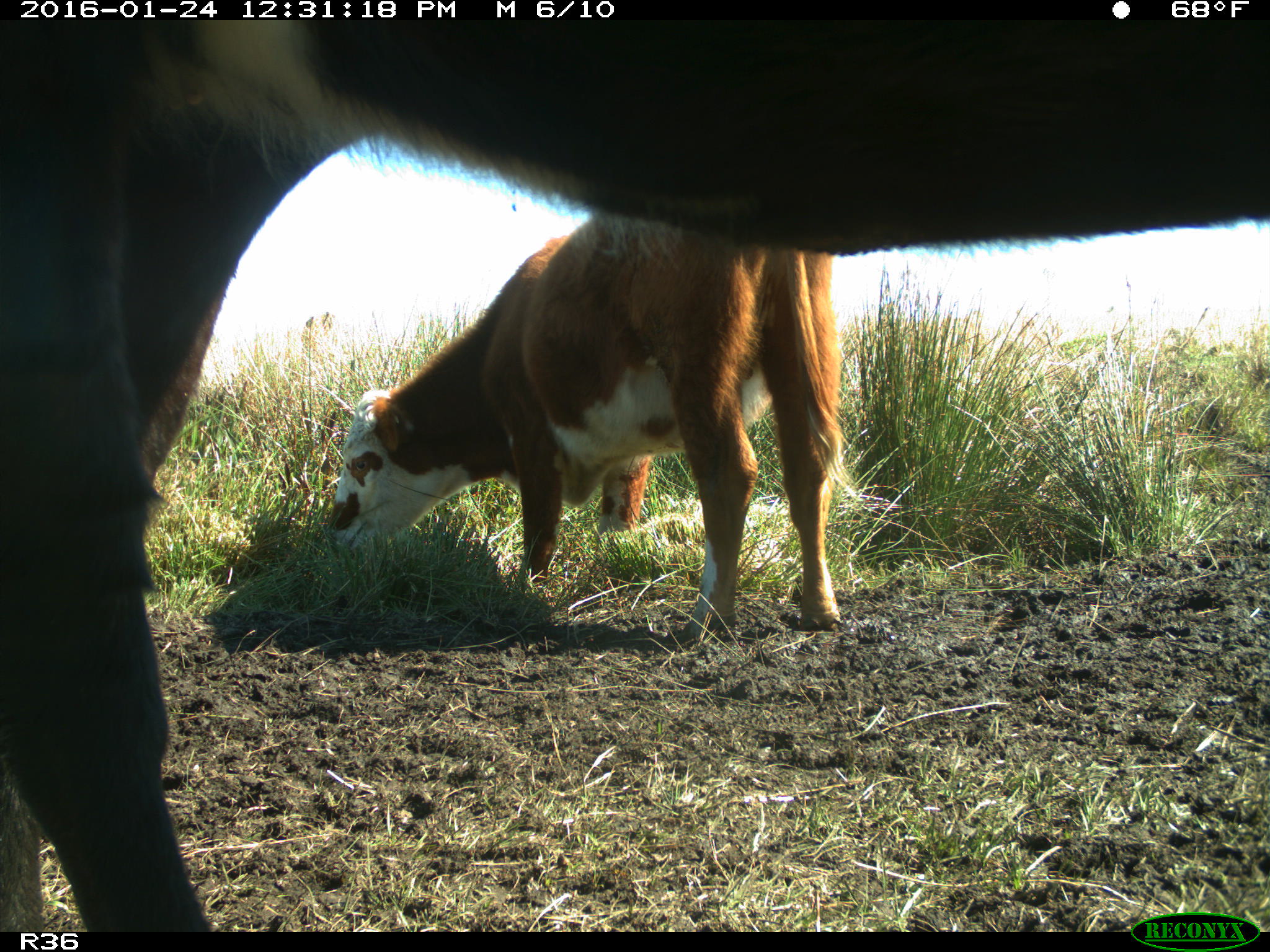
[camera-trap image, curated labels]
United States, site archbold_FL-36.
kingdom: Animalia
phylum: Chordata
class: Mammalia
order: Artiodactyla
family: Bovidae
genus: Bos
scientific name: Bos taurus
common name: domestic cow